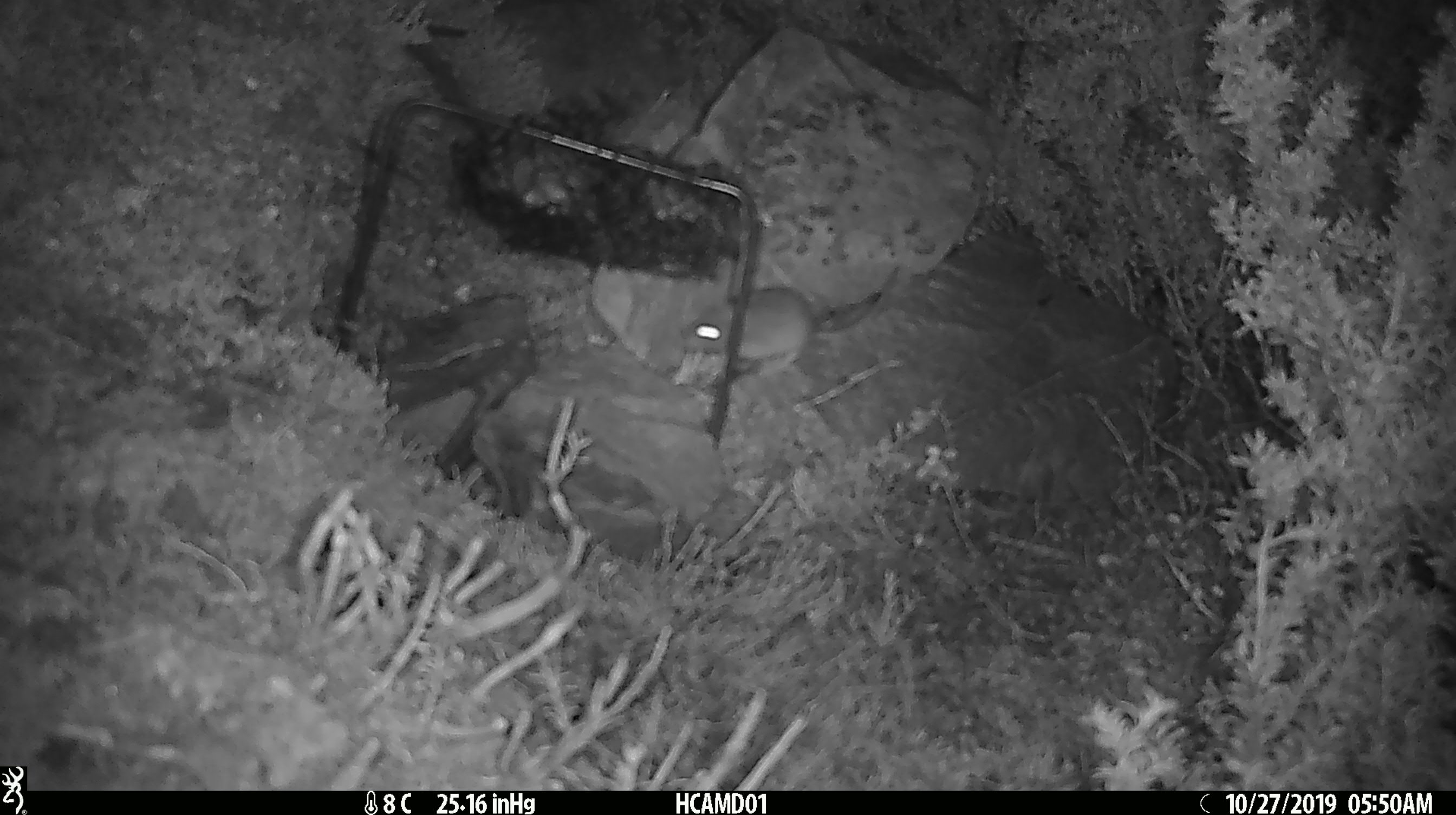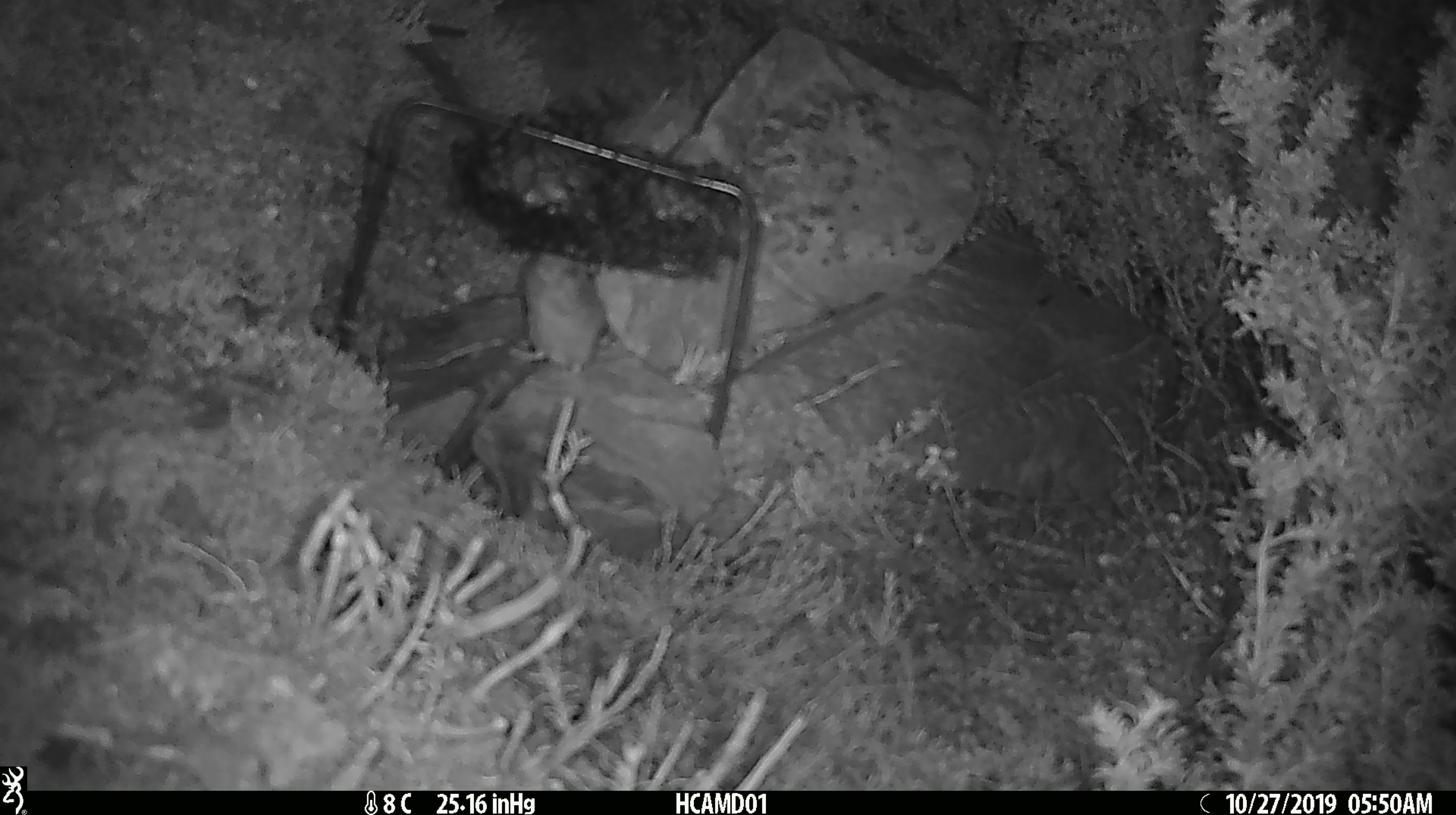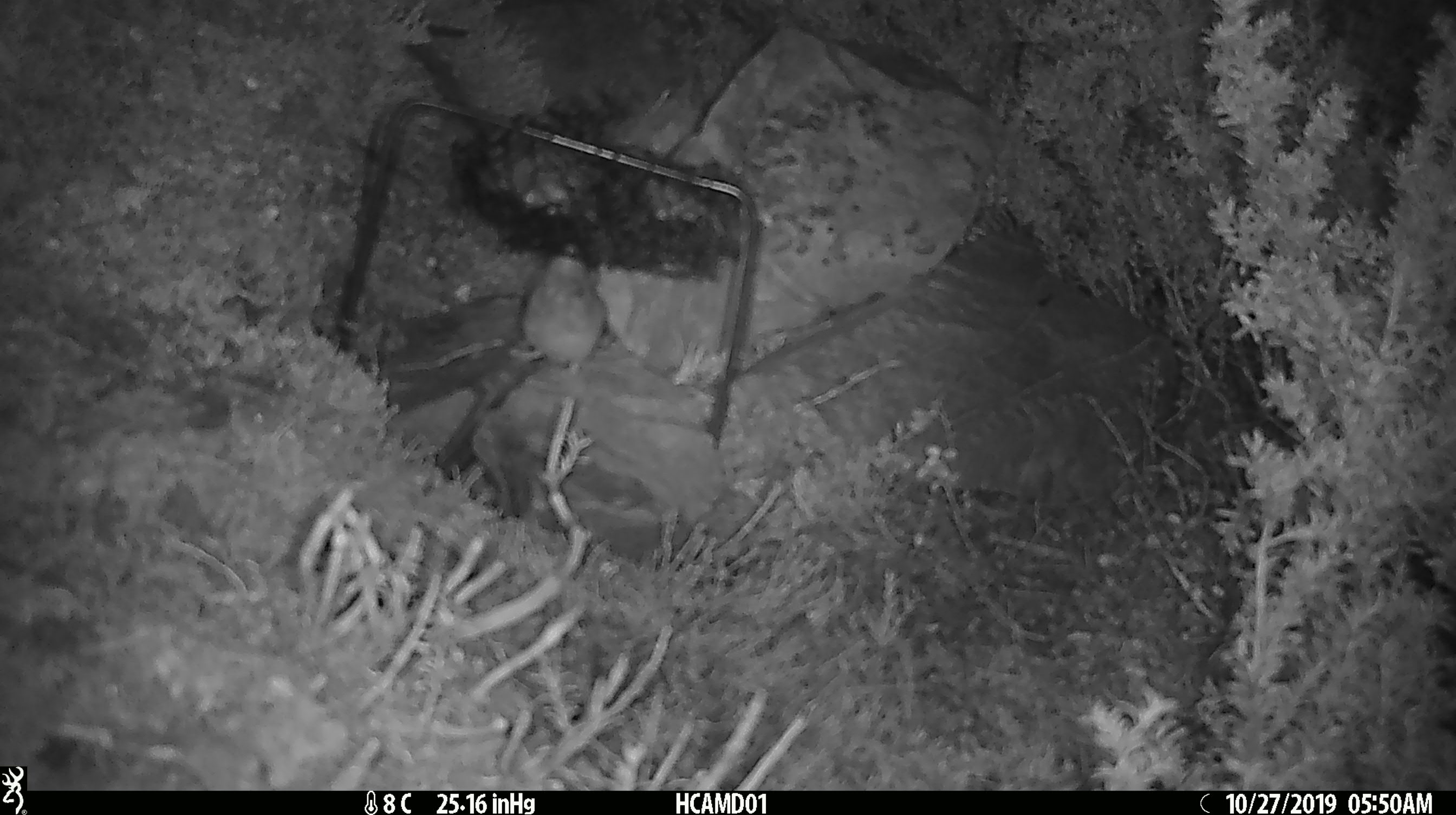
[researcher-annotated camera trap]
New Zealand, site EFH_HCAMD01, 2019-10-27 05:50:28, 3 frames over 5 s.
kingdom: Animalia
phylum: Chordata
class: Mammalia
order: Rodentia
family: Muridae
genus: Mus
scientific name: Mus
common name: mouse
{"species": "mouse (Mus)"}